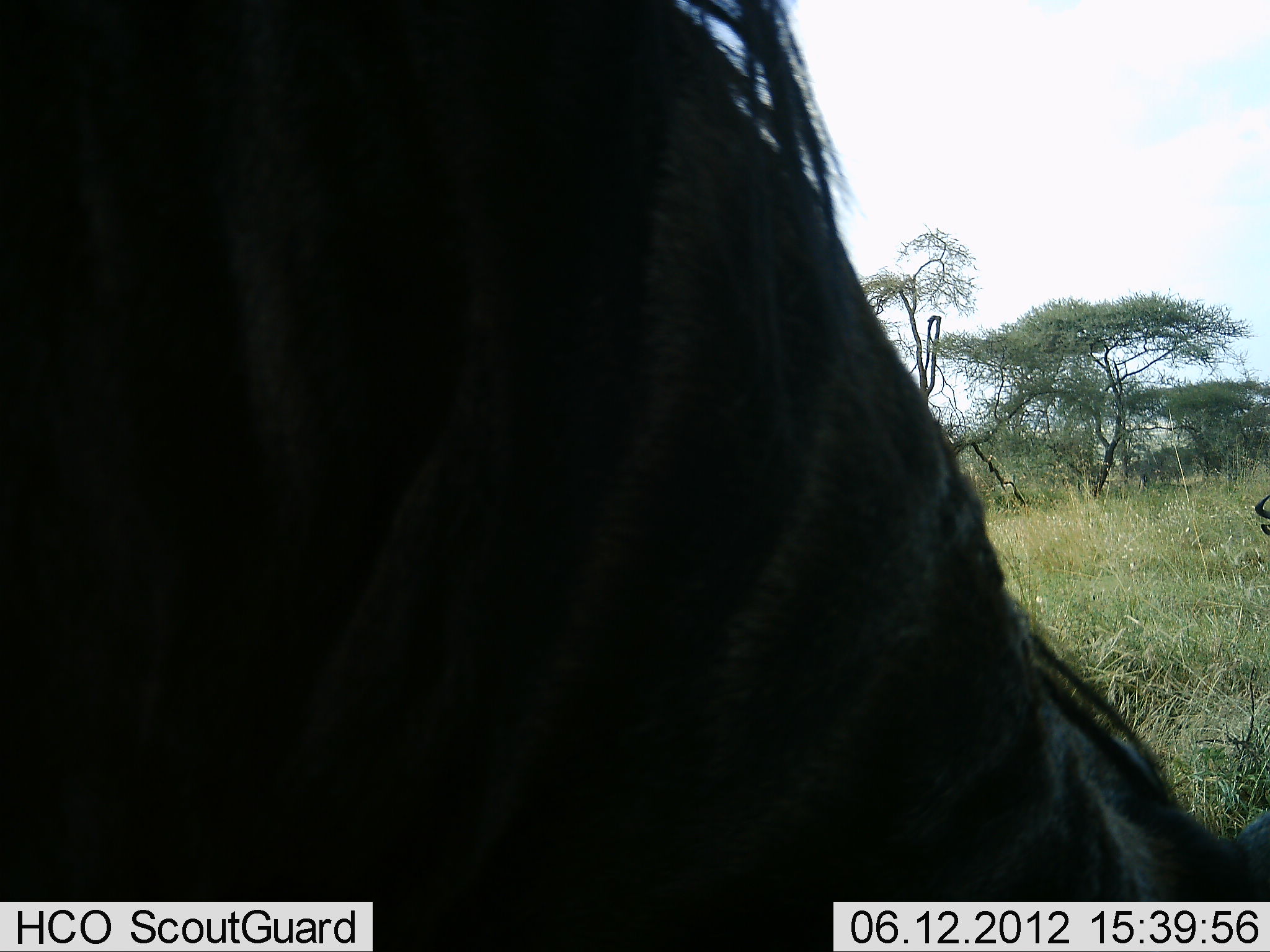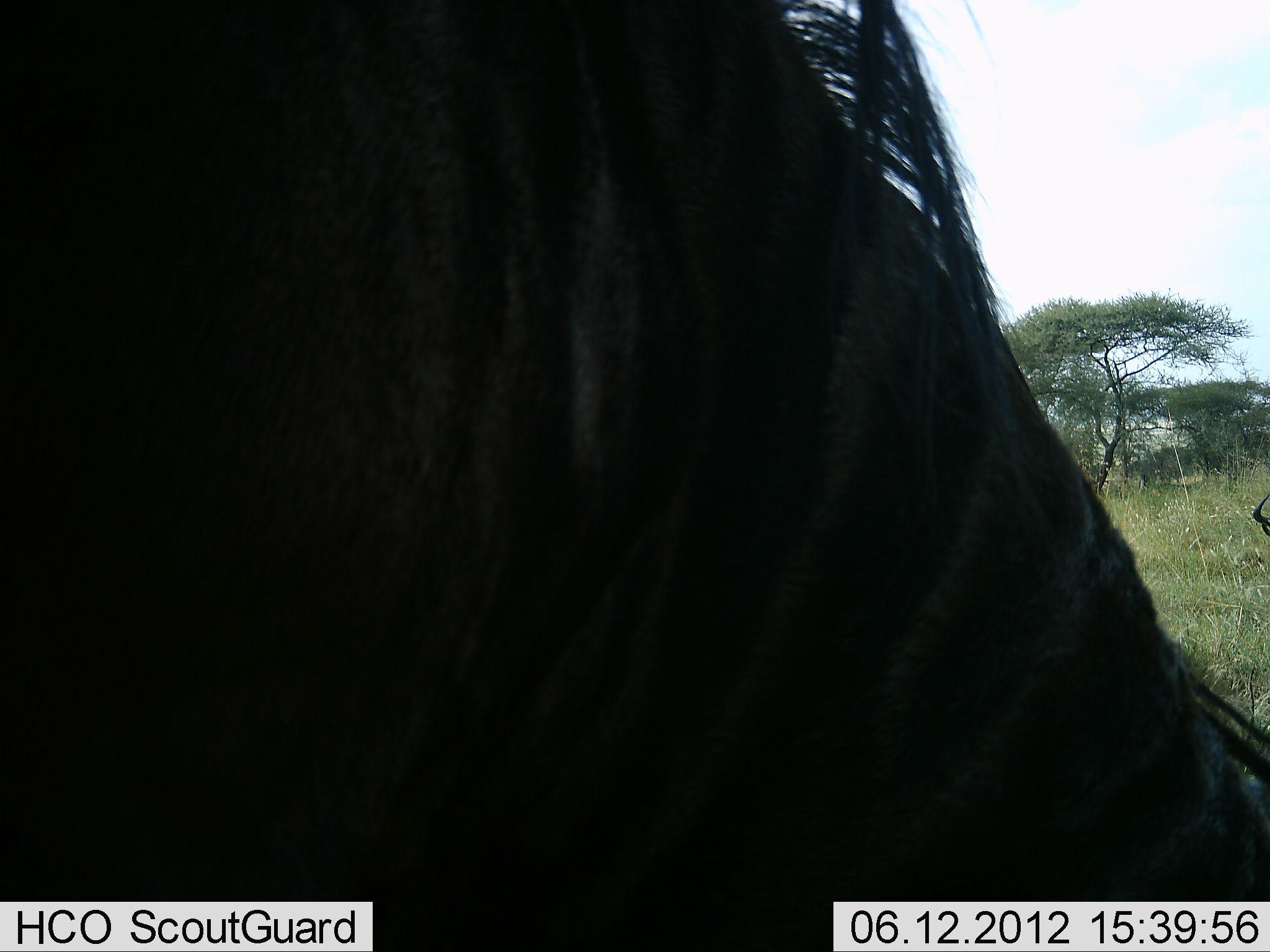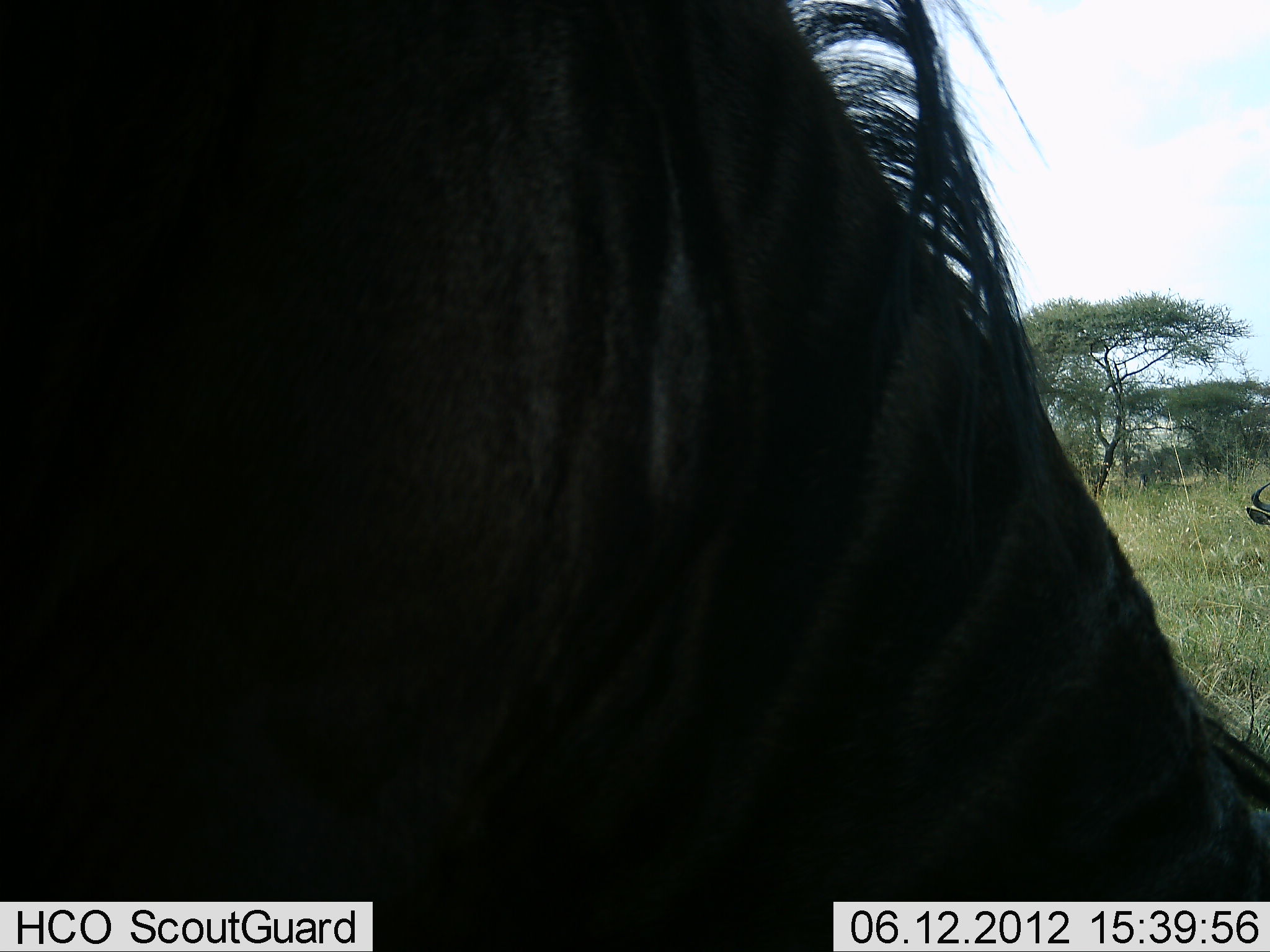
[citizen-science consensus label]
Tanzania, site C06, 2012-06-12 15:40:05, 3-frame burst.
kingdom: Animalia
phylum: Chordata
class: Mammalia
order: Artiodactyla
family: Bovidae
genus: Connochaetes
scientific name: Connochaetes taurinus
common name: blue wildebeest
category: wildebeest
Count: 2.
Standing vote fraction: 60%.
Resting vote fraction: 10%.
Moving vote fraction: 10%.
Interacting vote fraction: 0%.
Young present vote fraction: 0%.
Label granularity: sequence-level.